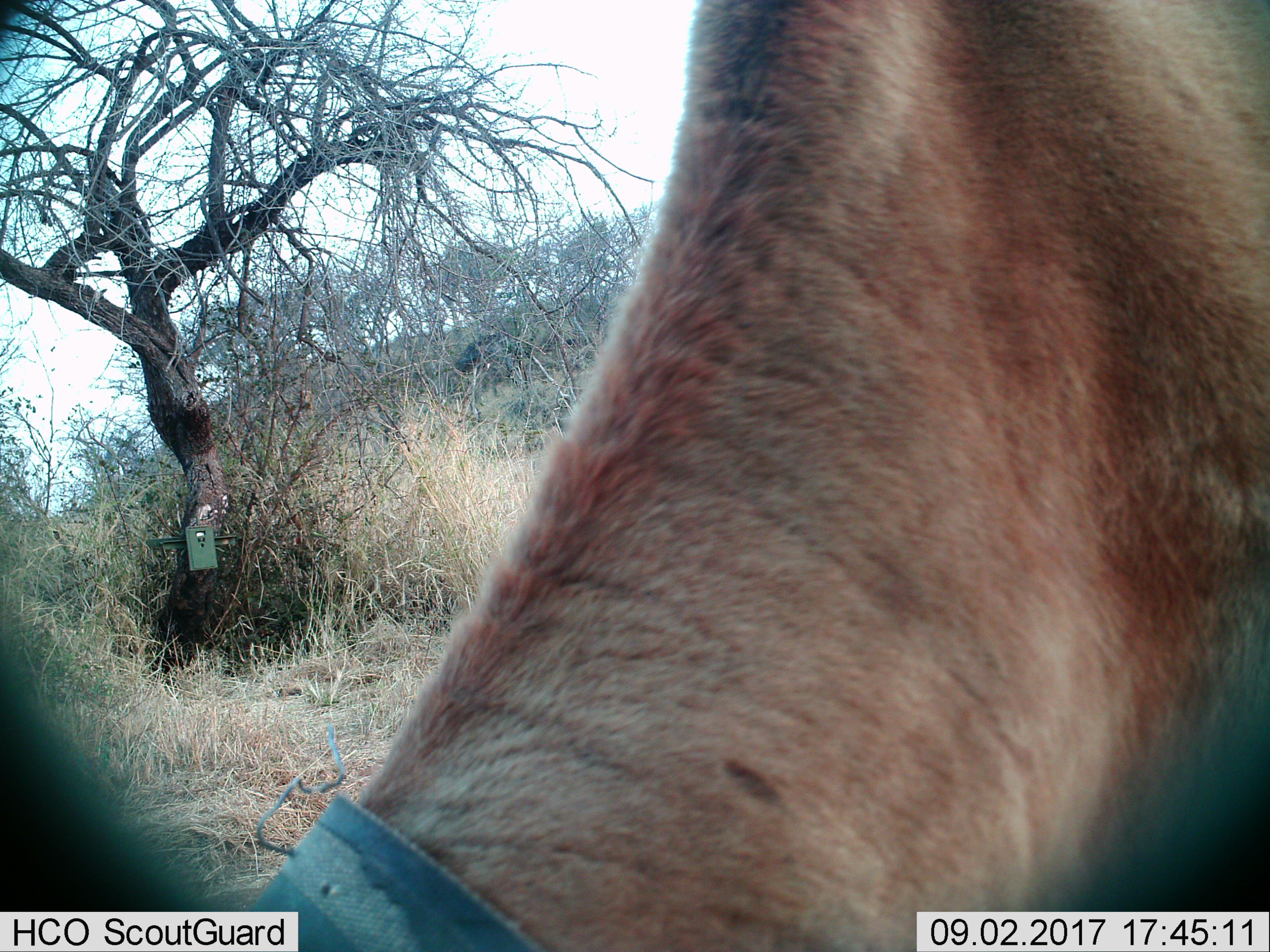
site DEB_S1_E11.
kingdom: Animalia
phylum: Chordata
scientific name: Vertebrata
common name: domestic animal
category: domesticanimal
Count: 1.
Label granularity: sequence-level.